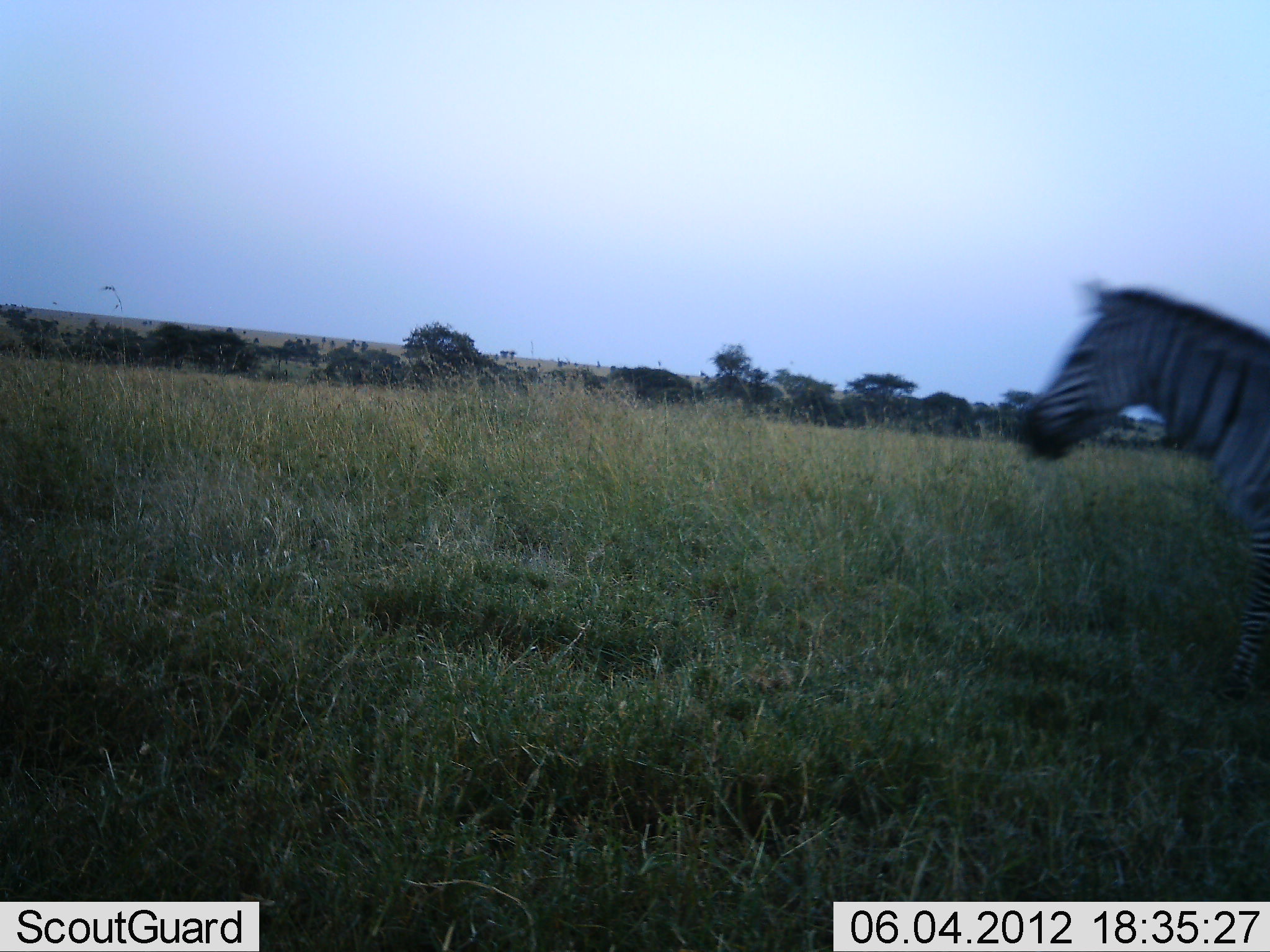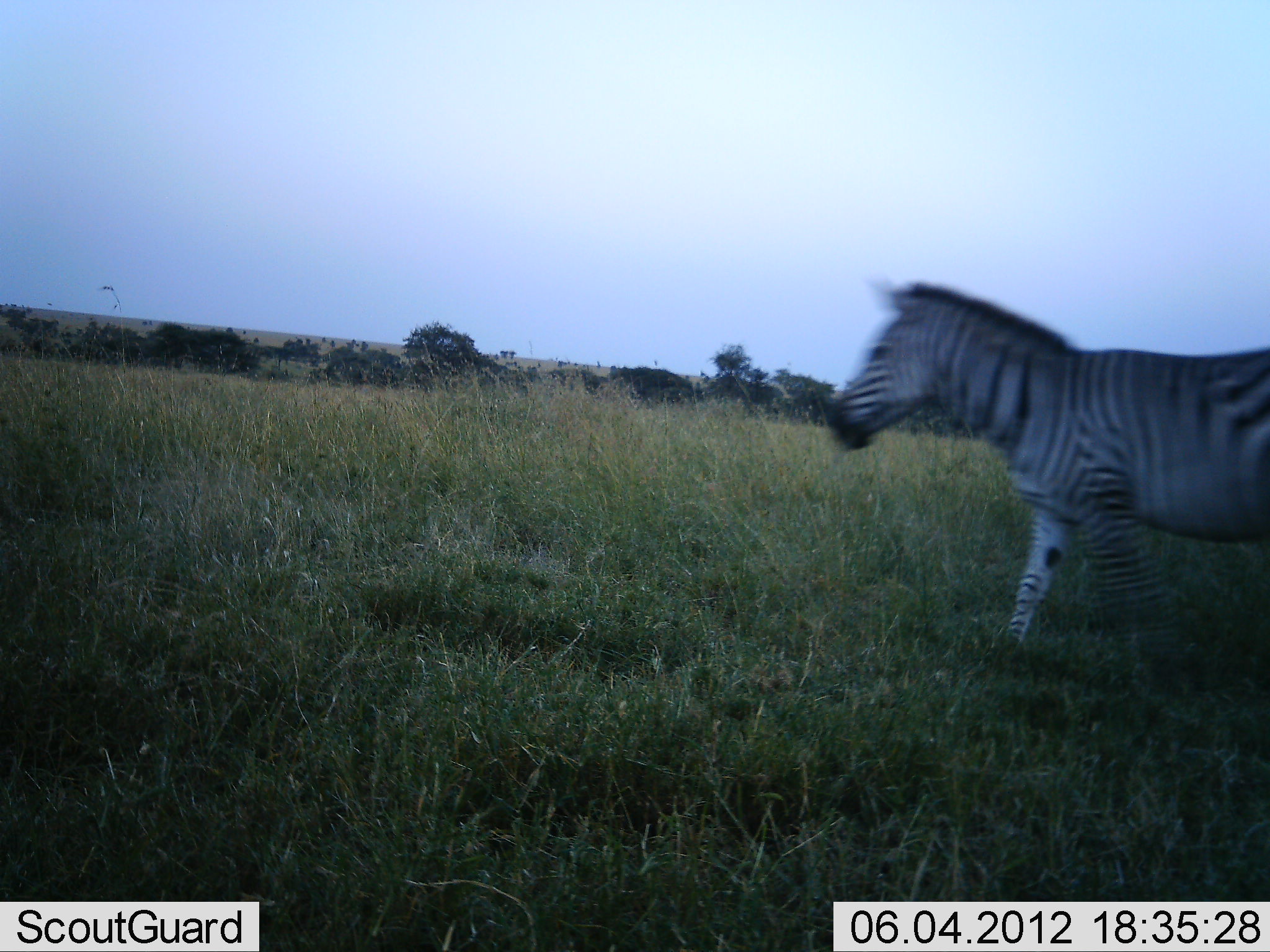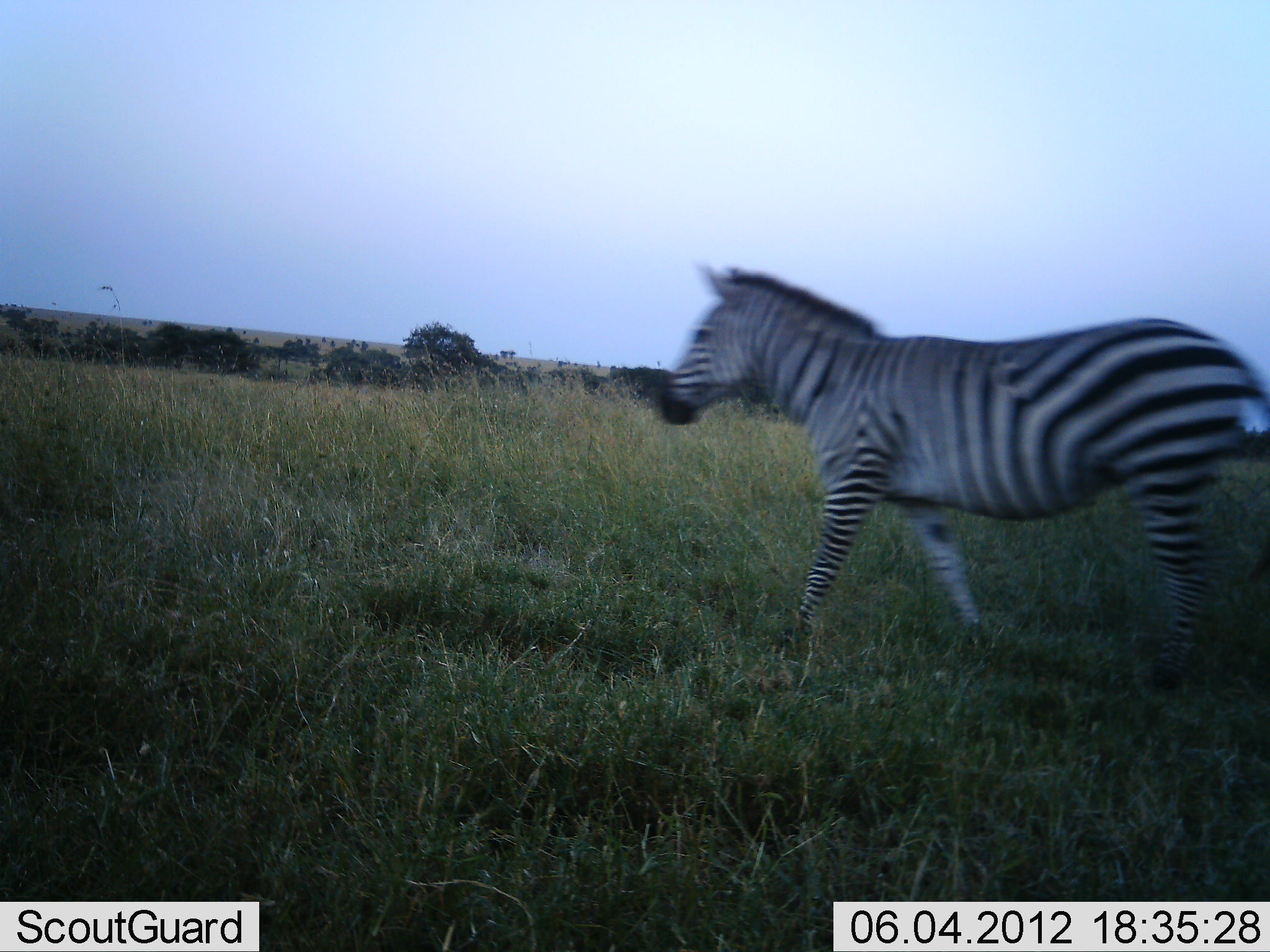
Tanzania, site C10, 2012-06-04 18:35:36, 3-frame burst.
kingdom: Animalia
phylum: Chordata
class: Mammalia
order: Perissodactyla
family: Equidae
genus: Equus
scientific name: Equus quagga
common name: plains zebra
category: zebra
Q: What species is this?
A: Zebra (plains zebra) (Equus quagga).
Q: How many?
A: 1.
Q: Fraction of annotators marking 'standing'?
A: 0%.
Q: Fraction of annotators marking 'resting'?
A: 0%.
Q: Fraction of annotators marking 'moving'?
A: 100%.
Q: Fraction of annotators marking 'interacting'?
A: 0%.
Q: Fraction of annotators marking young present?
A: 0%.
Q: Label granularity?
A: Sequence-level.